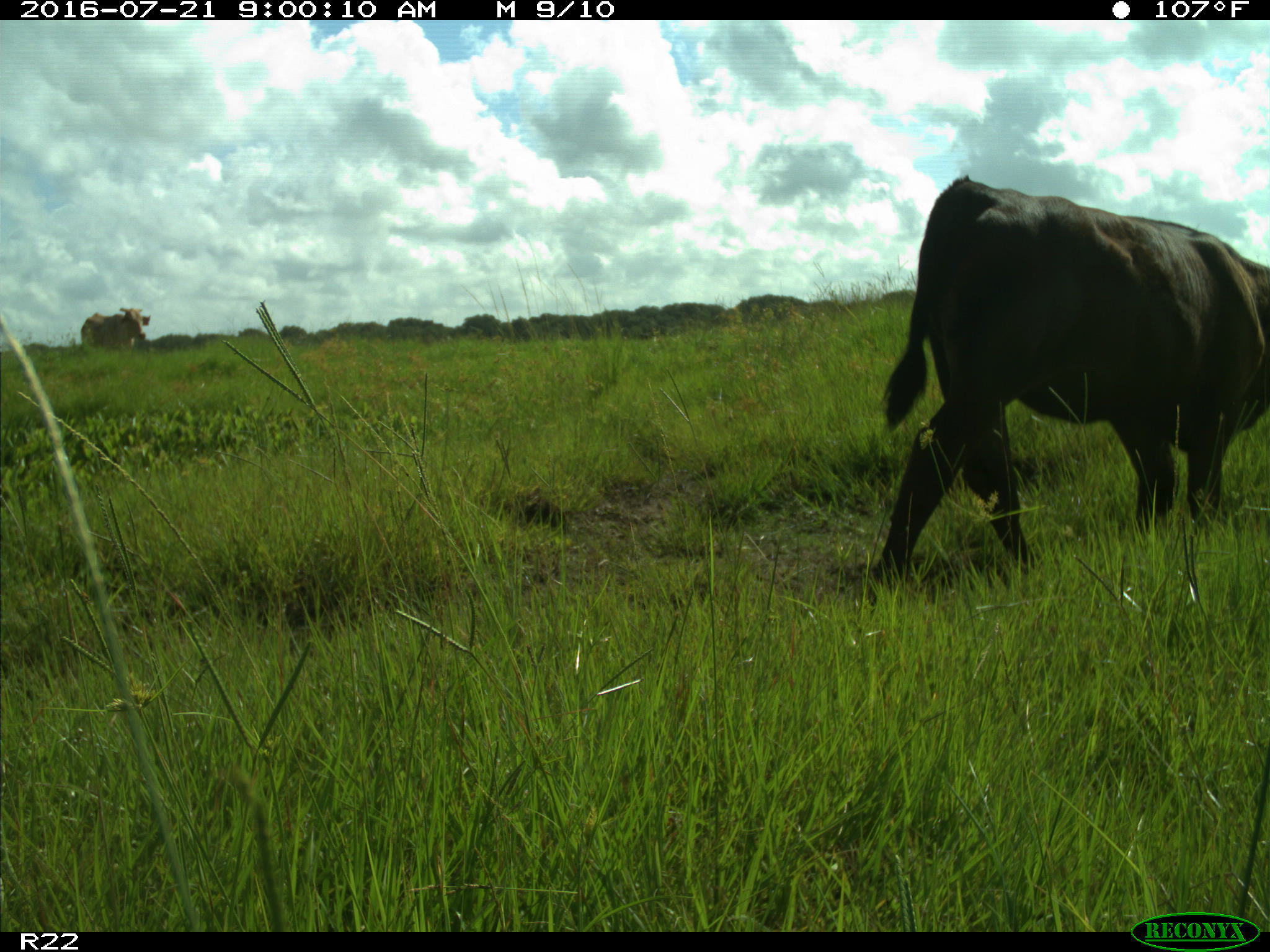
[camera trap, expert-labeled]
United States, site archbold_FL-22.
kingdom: Animalia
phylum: Chordata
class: Mammalia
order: Artiodactyla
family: Bovidae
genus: Bos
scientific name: Bos taurus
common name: domestic cow